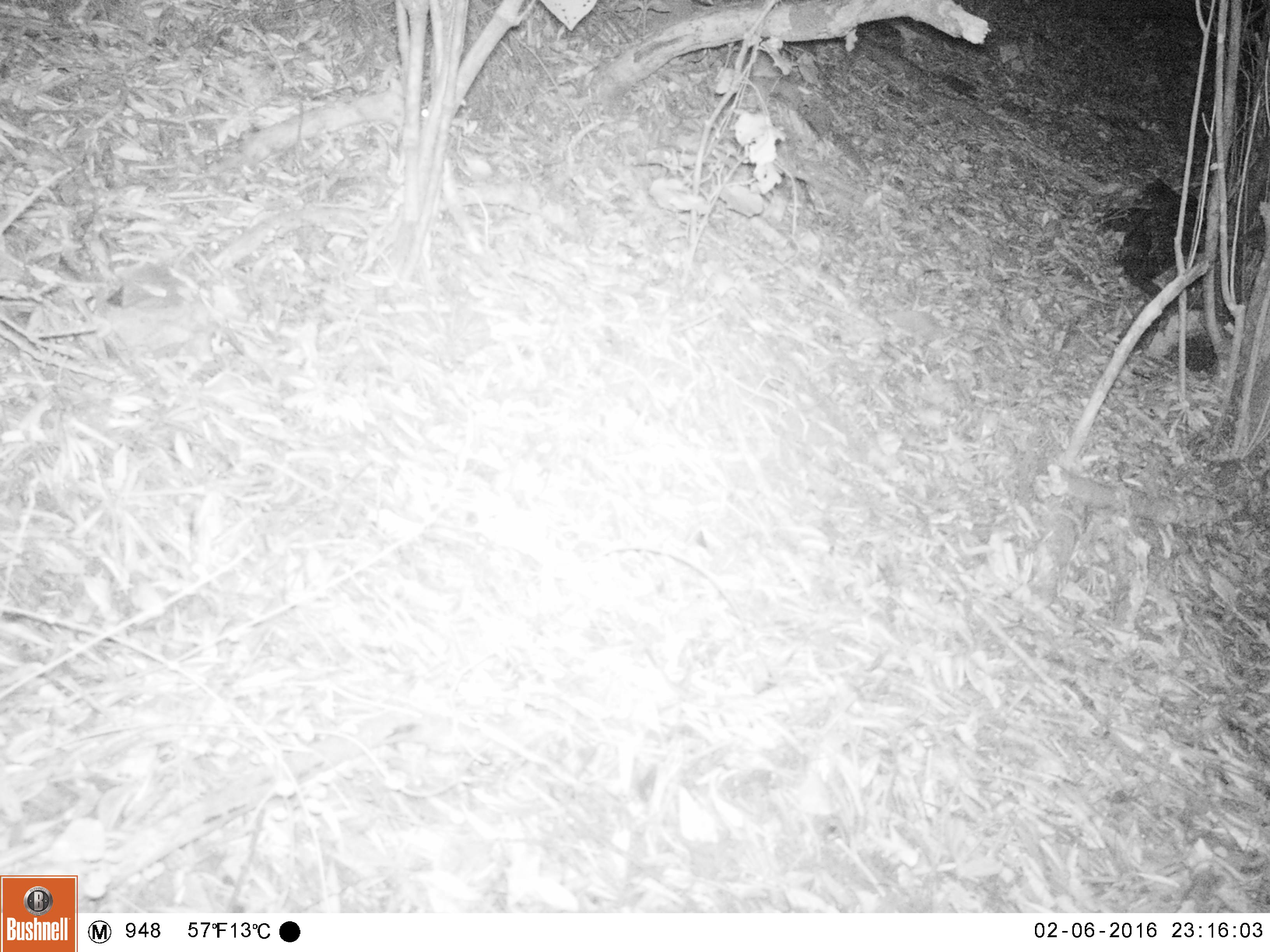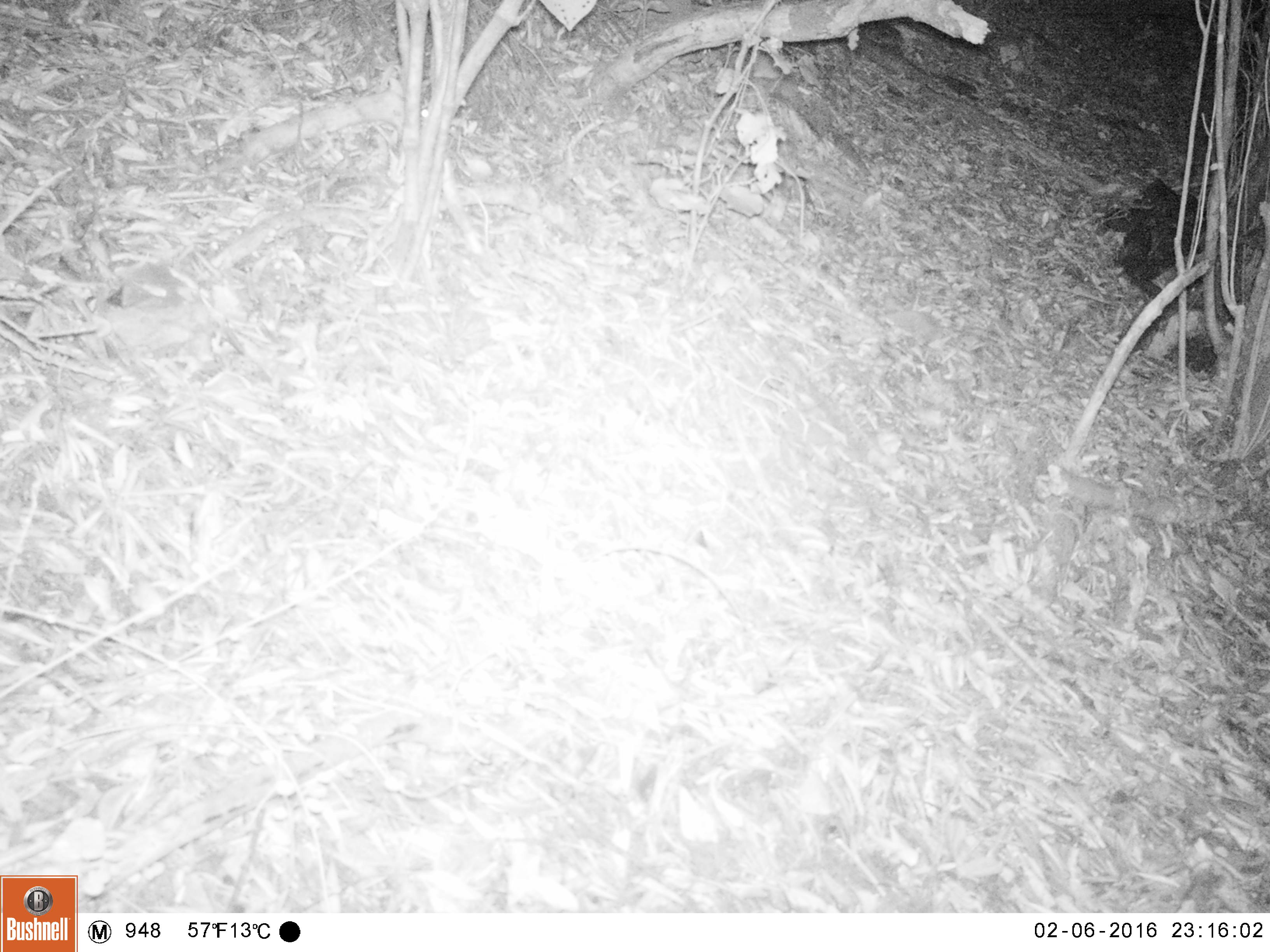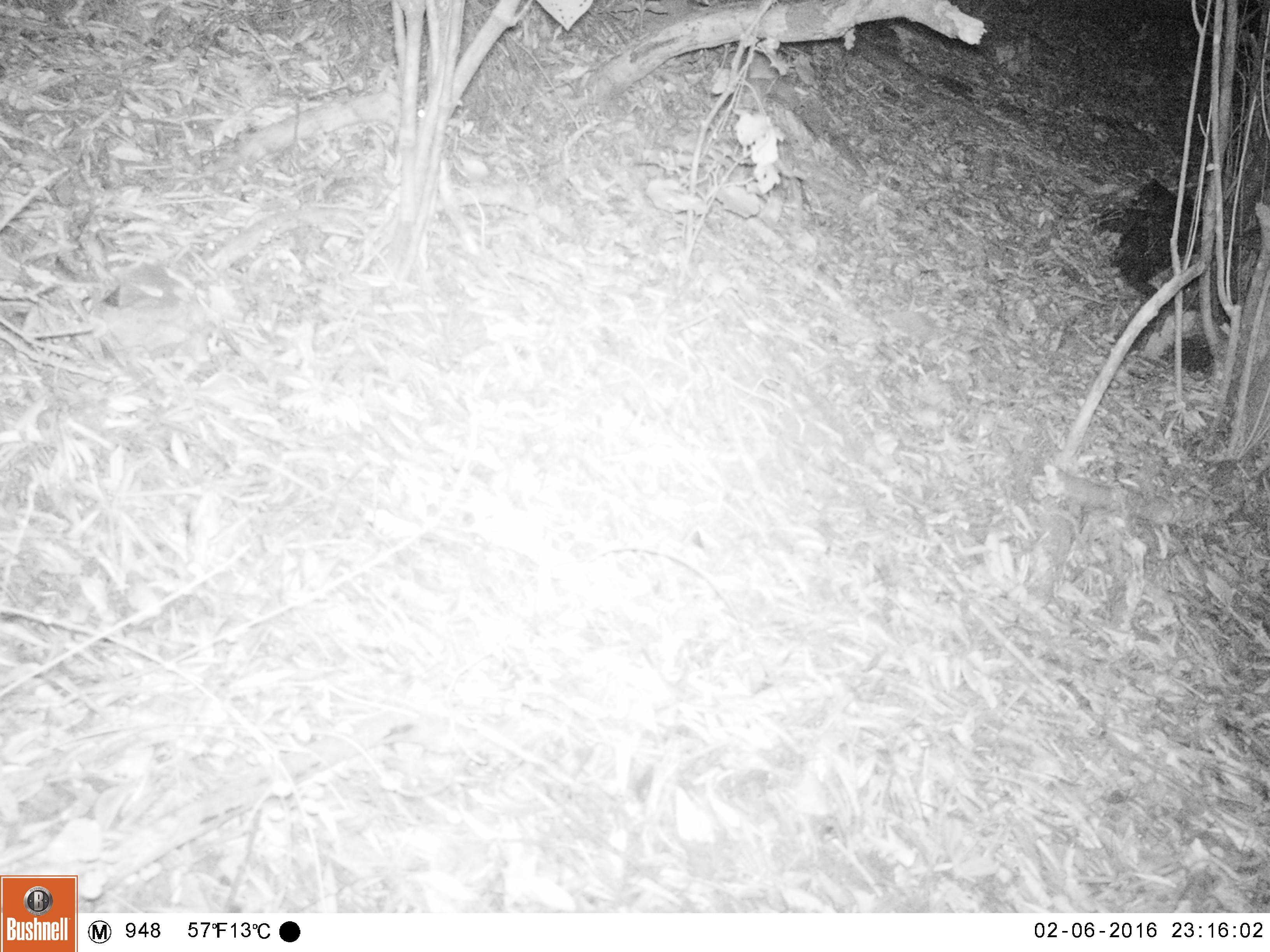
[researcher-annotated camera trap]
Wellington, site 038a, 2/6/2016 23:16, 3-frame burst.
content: no animal present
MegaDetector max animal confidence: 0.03